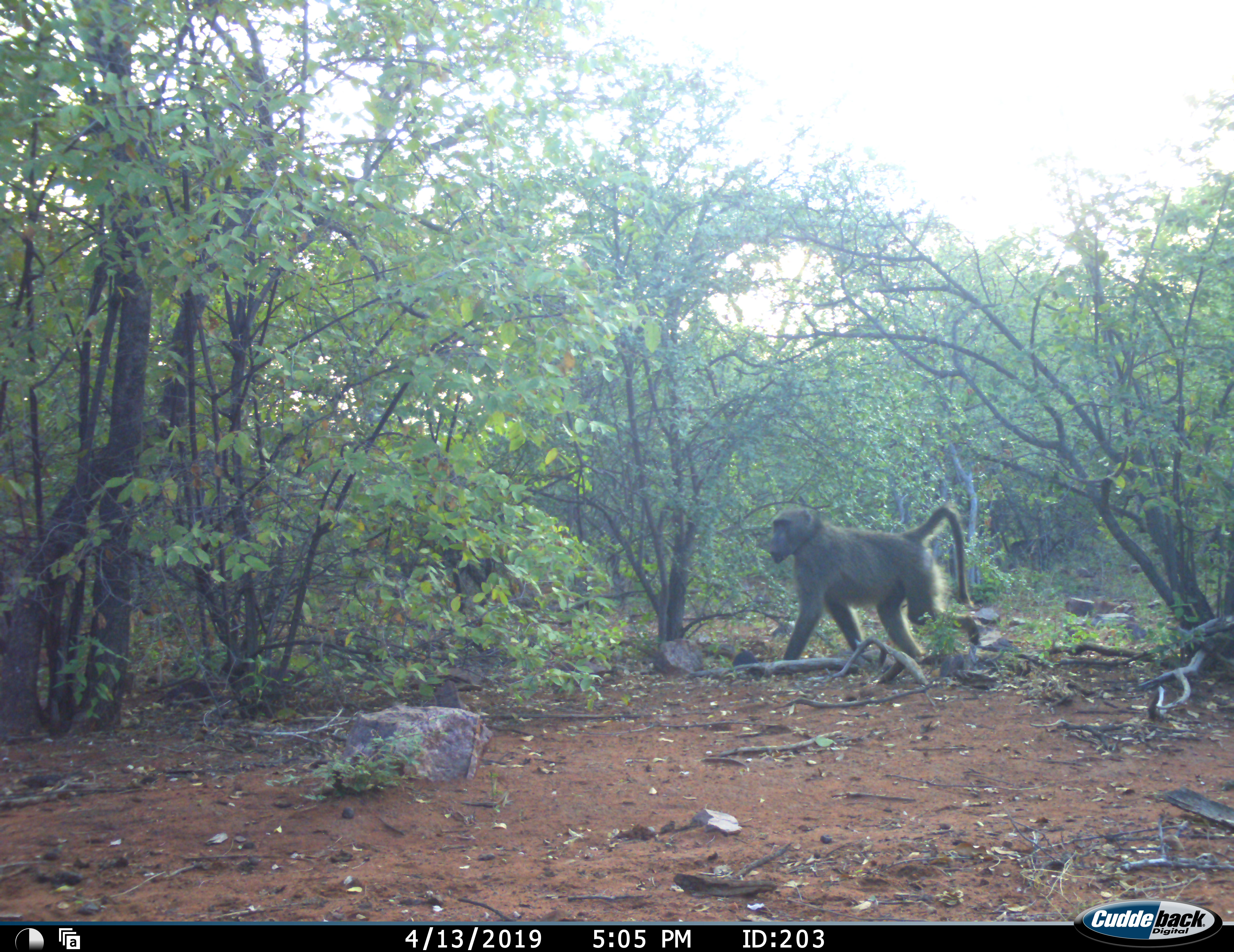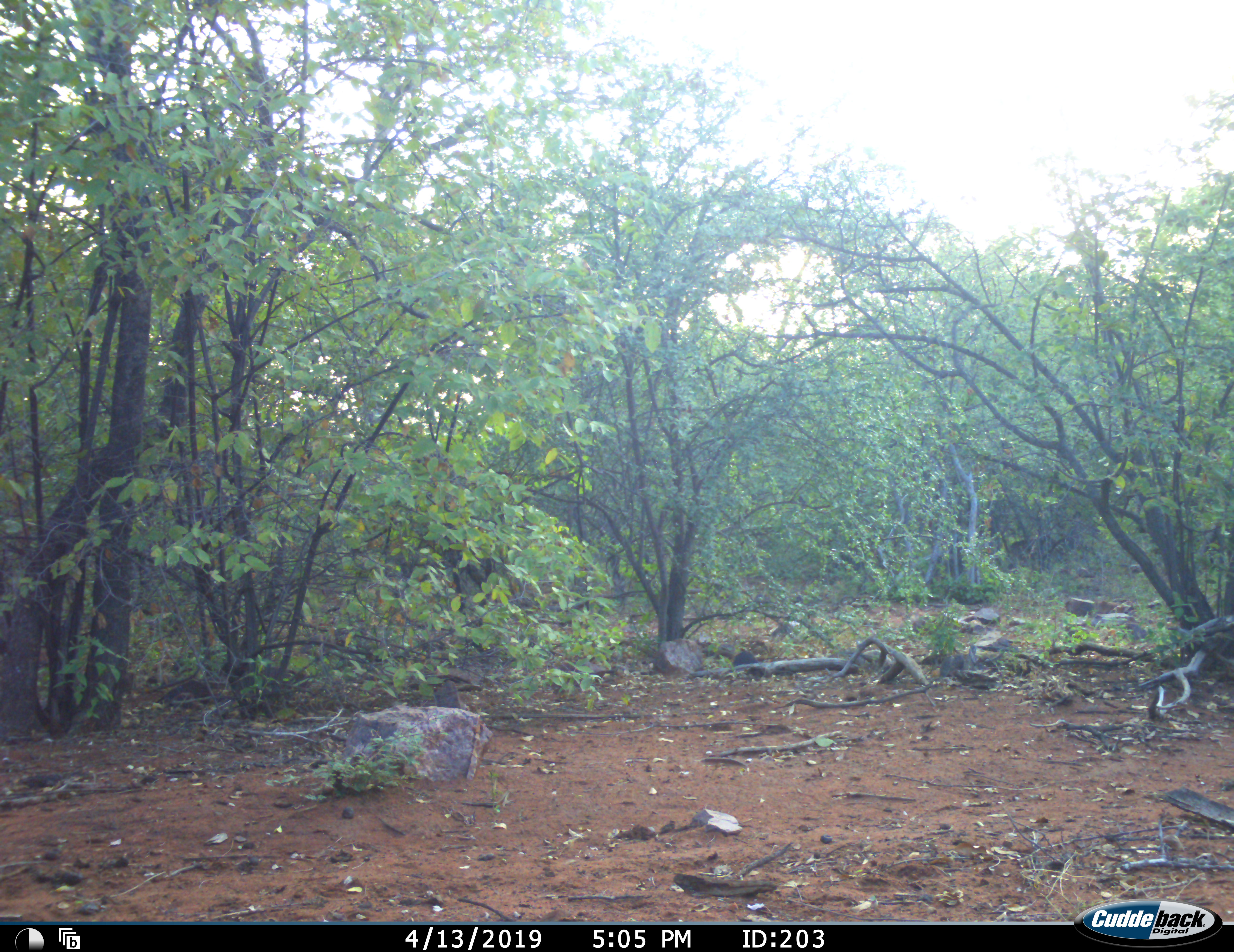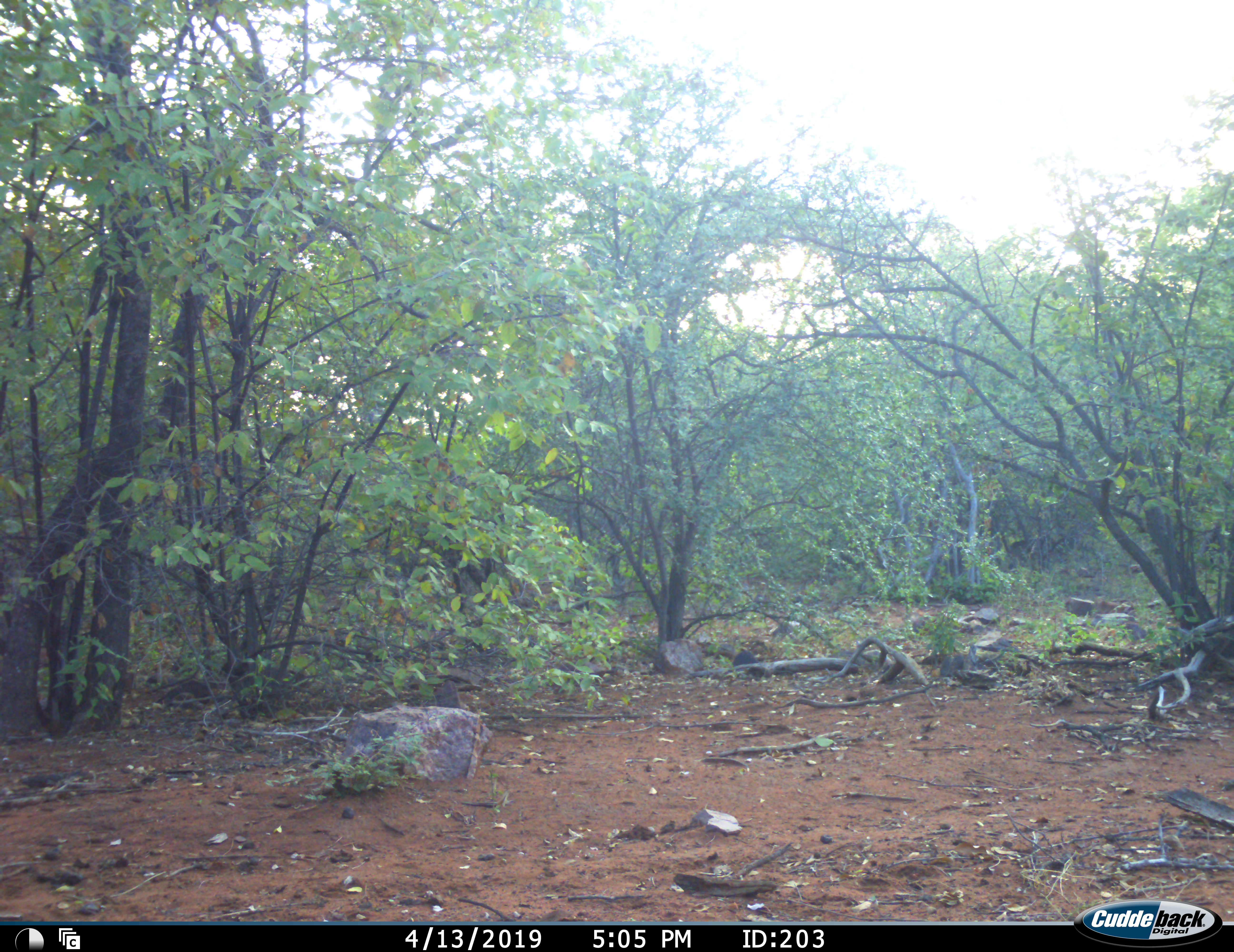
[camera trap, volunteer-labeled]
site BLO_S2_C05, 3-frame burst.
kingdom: Animalia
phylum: Chordata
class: Mammalia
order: Primates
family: Cercopithecidae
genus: Papio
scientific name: Papio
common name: baboon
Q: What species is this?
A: Baboon (Papio).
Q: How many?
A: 1.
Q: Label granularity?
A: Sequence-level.